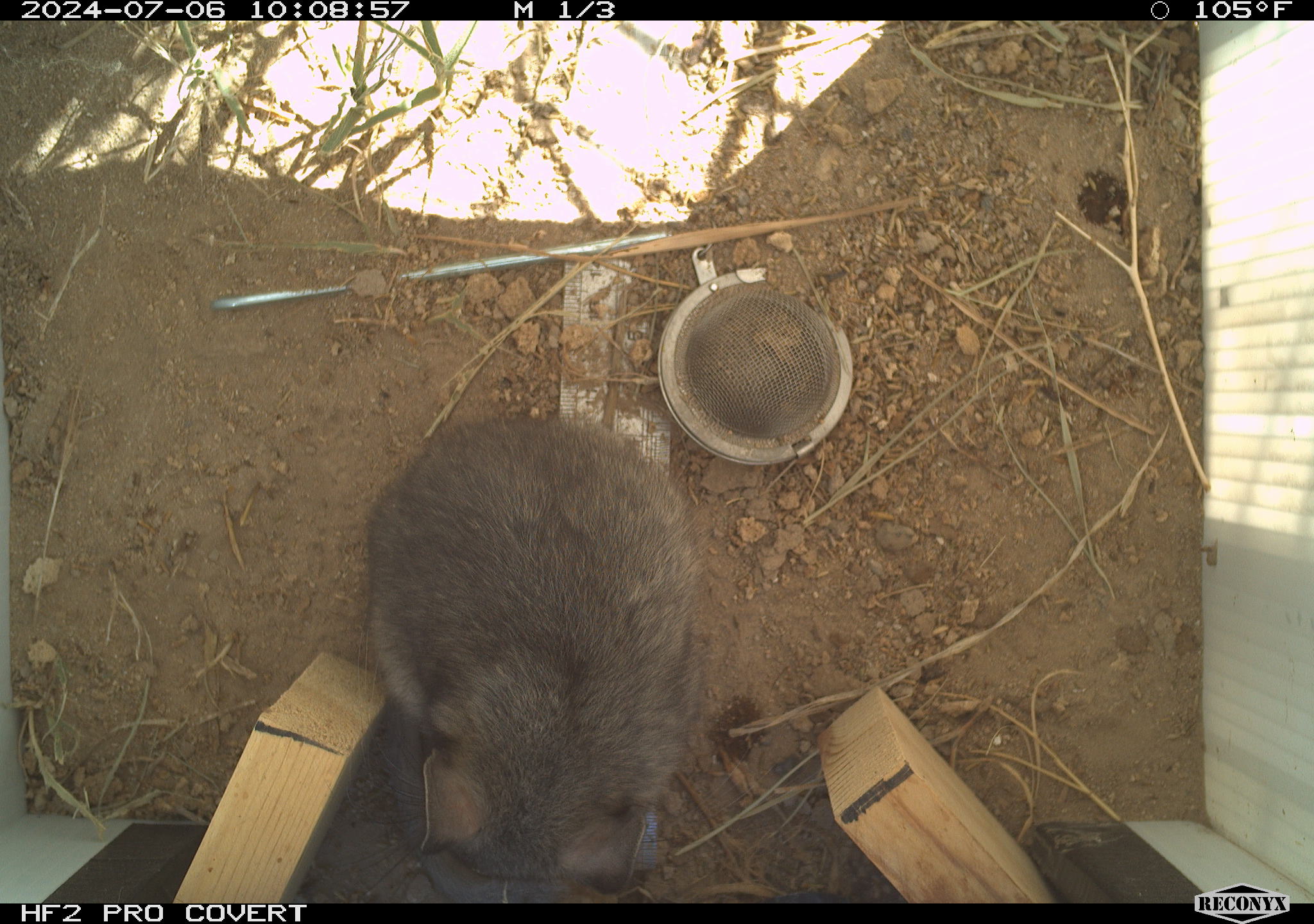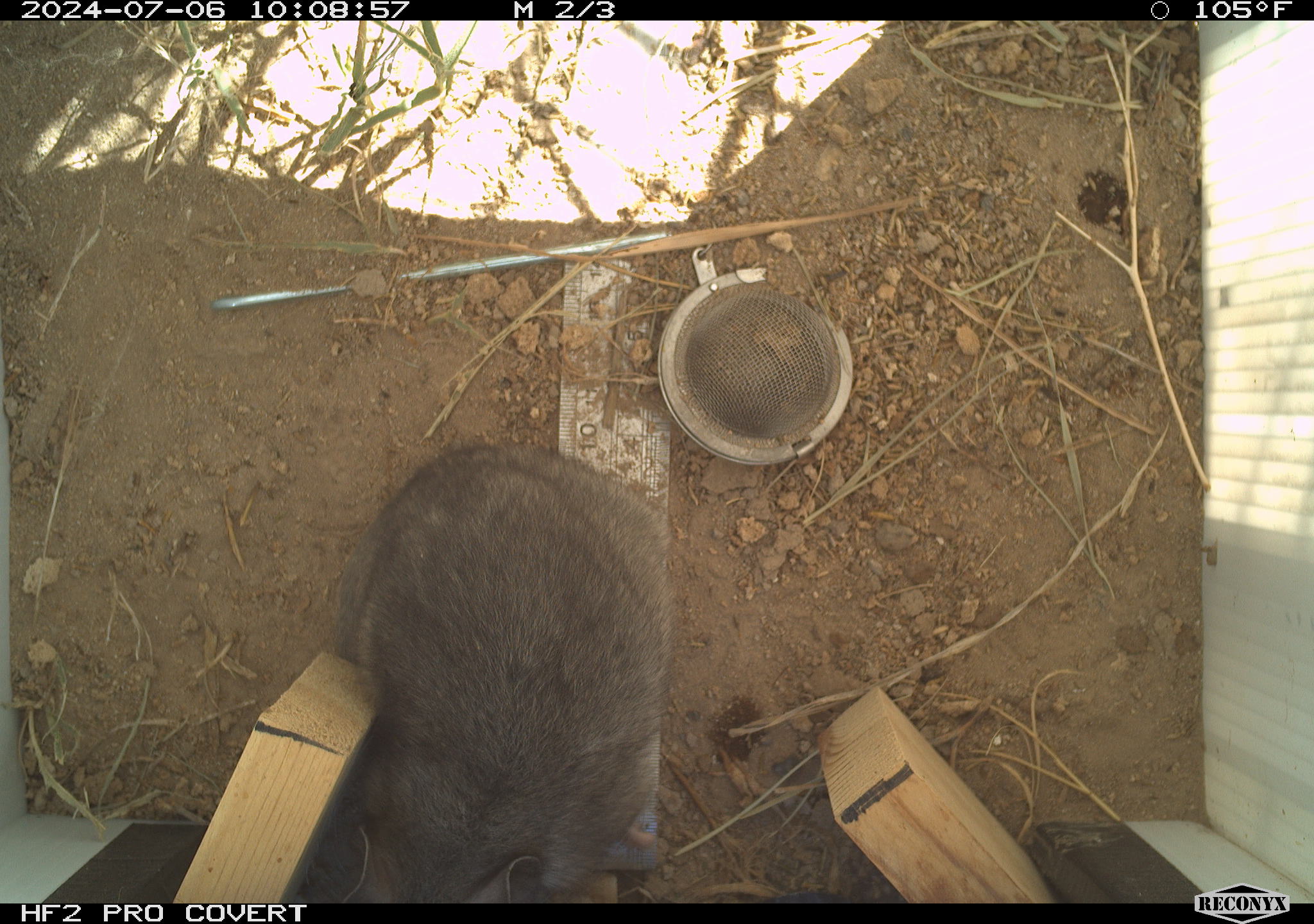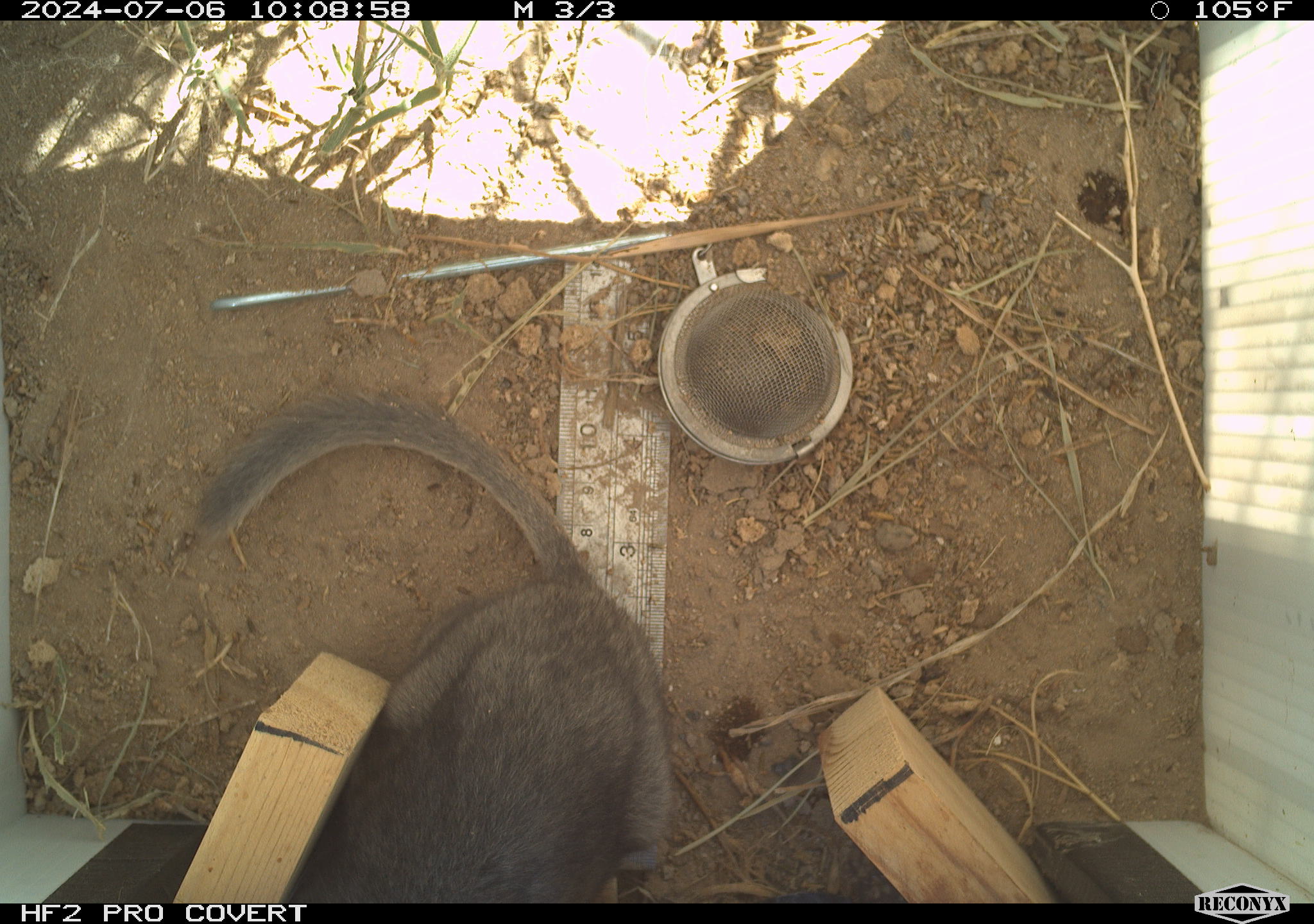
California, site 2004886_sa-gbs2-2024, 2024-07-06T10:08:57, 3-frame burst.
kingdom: Animalia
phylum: Chordata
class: Mammalia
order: Rodentia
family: Cricetidae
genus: Neotoma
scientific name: Neotoma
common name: pack rat or woodrat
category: neotoma species